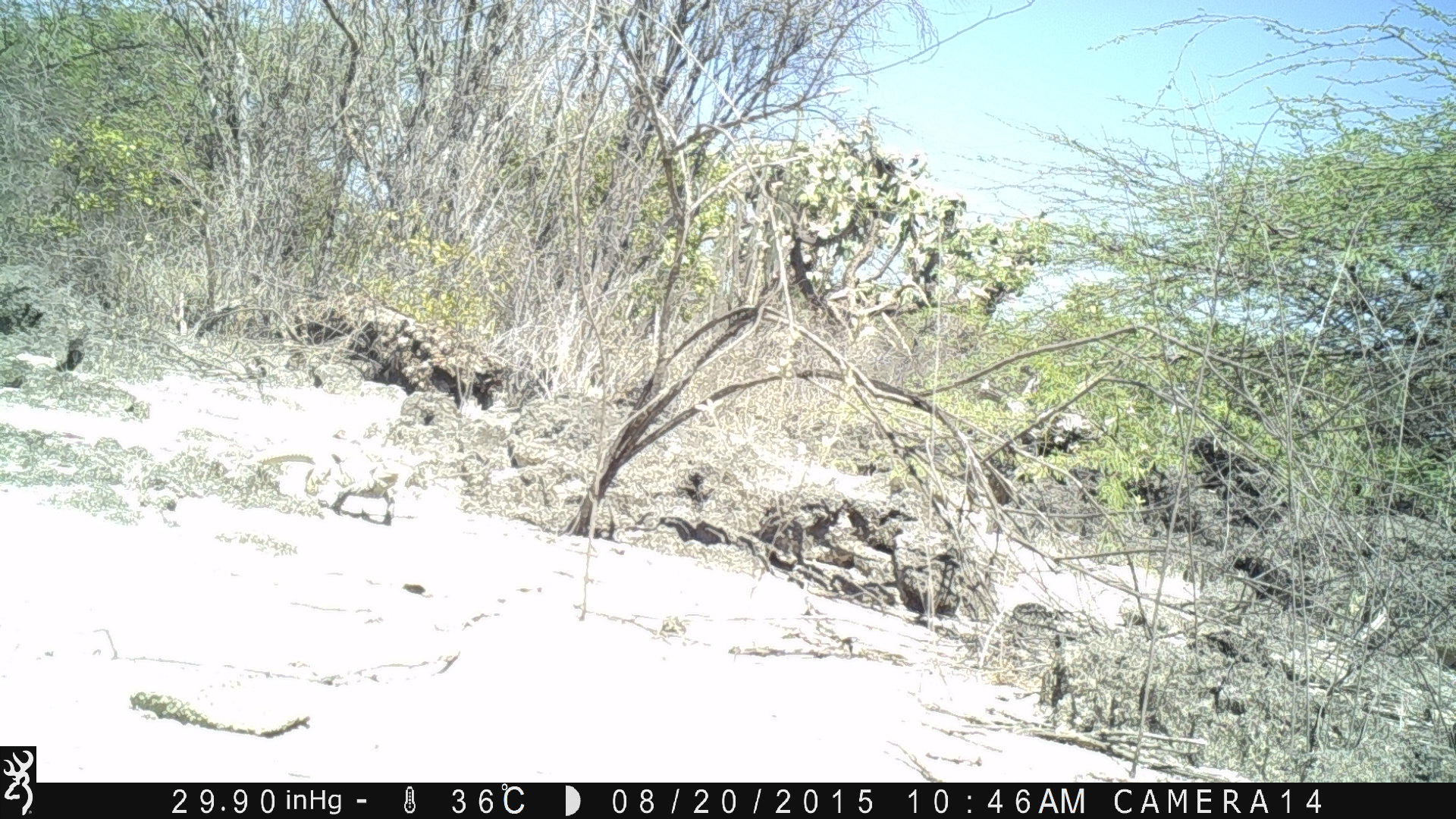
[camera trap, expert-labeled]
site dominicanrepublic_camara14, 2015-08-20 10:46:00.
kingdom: Animalia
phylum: Chordata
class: Reptilia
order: Squamata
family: Iguanidae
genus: Iguana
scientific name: Iguana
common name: typical iguanas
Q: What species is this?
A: Iguana (typical iguanas).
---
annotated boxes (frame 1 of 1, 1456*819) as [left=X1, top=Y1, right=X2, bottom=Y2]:
iguana: [left=249, top=425, right=401, bottom=530]